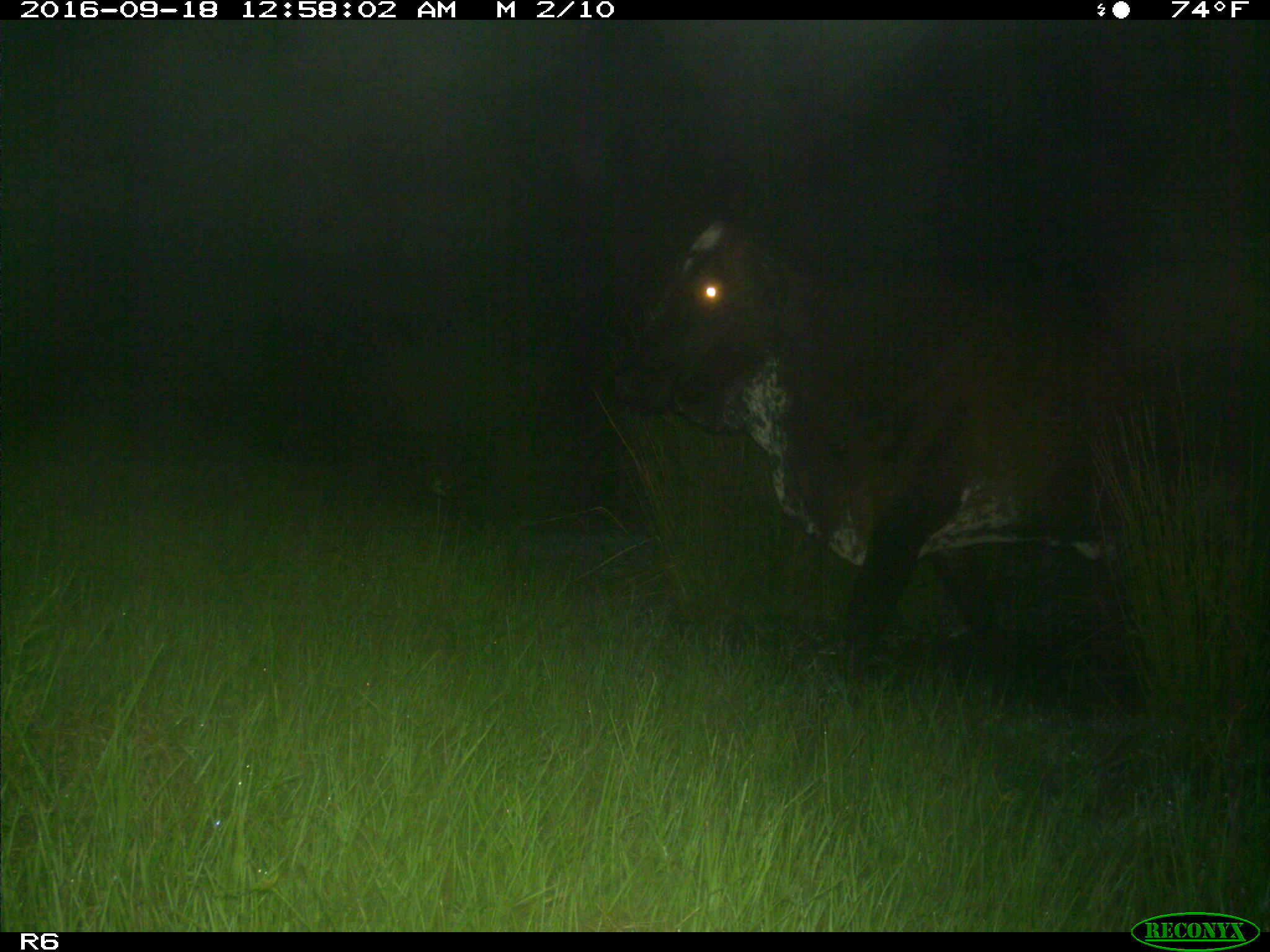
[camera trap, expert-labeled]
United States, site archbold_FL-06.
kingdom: Animalia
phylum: Chordata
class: Mammalia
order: Artiodactyla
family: Bovidae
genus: Bos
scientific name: Bos taurus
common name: domestic cow